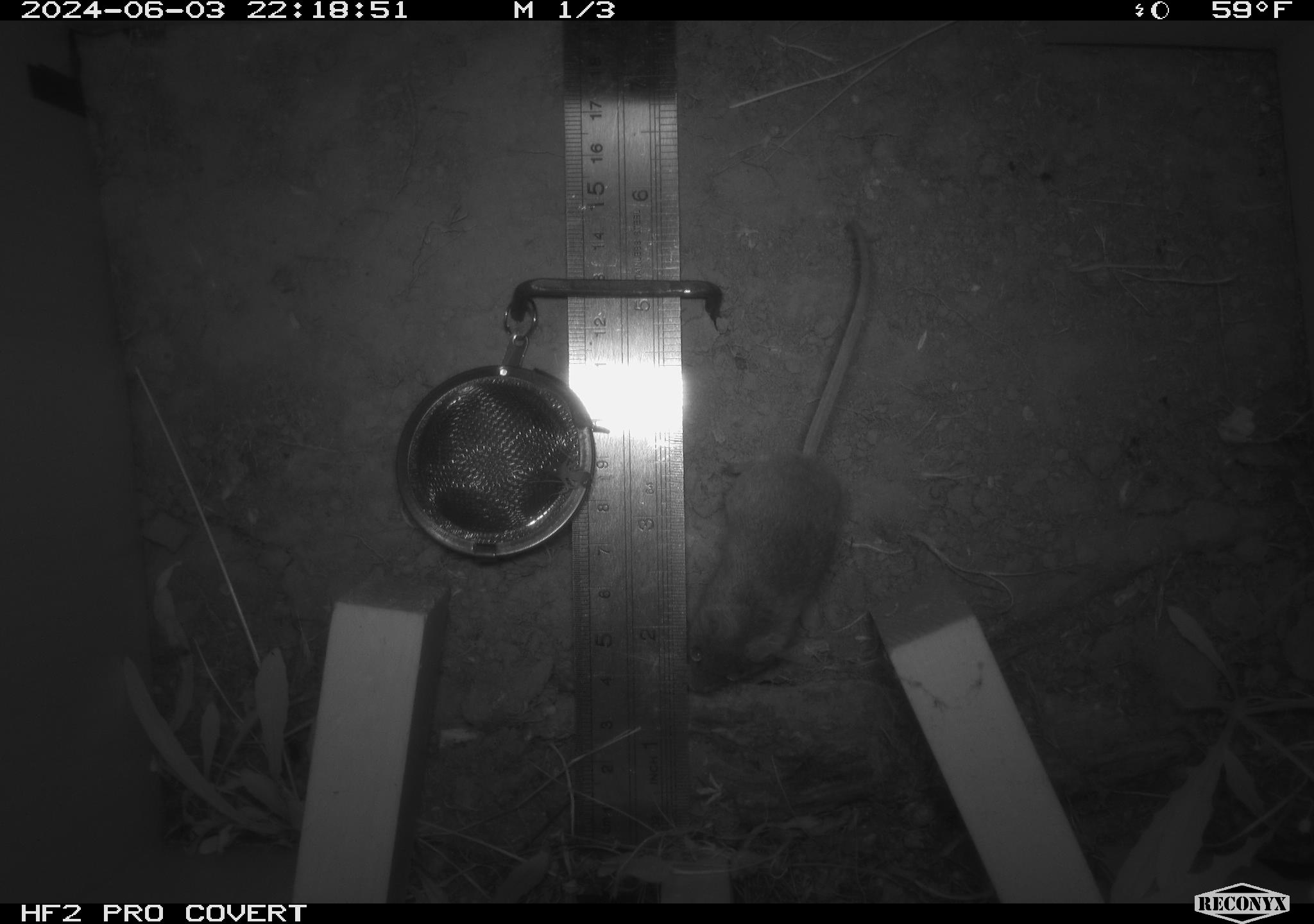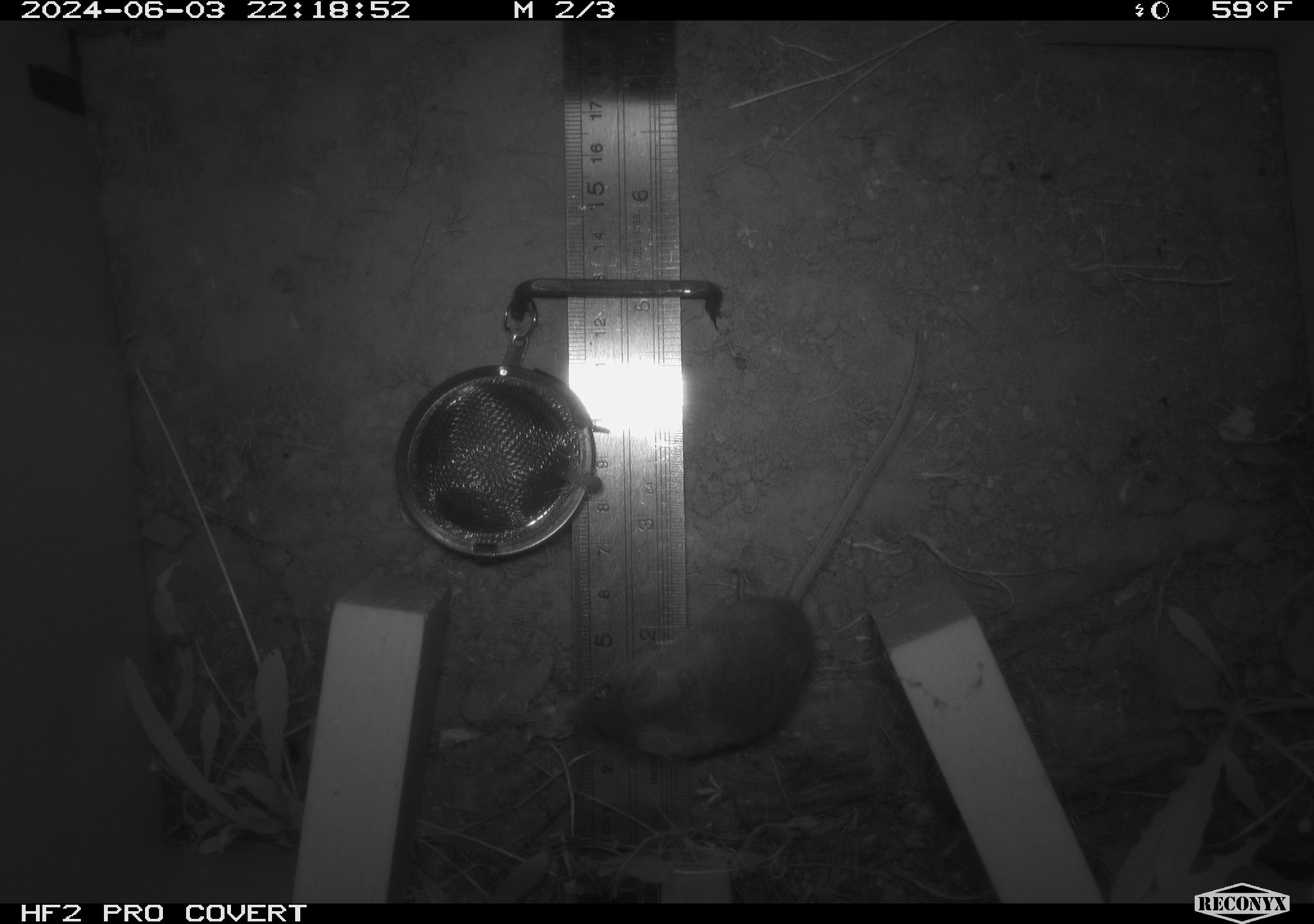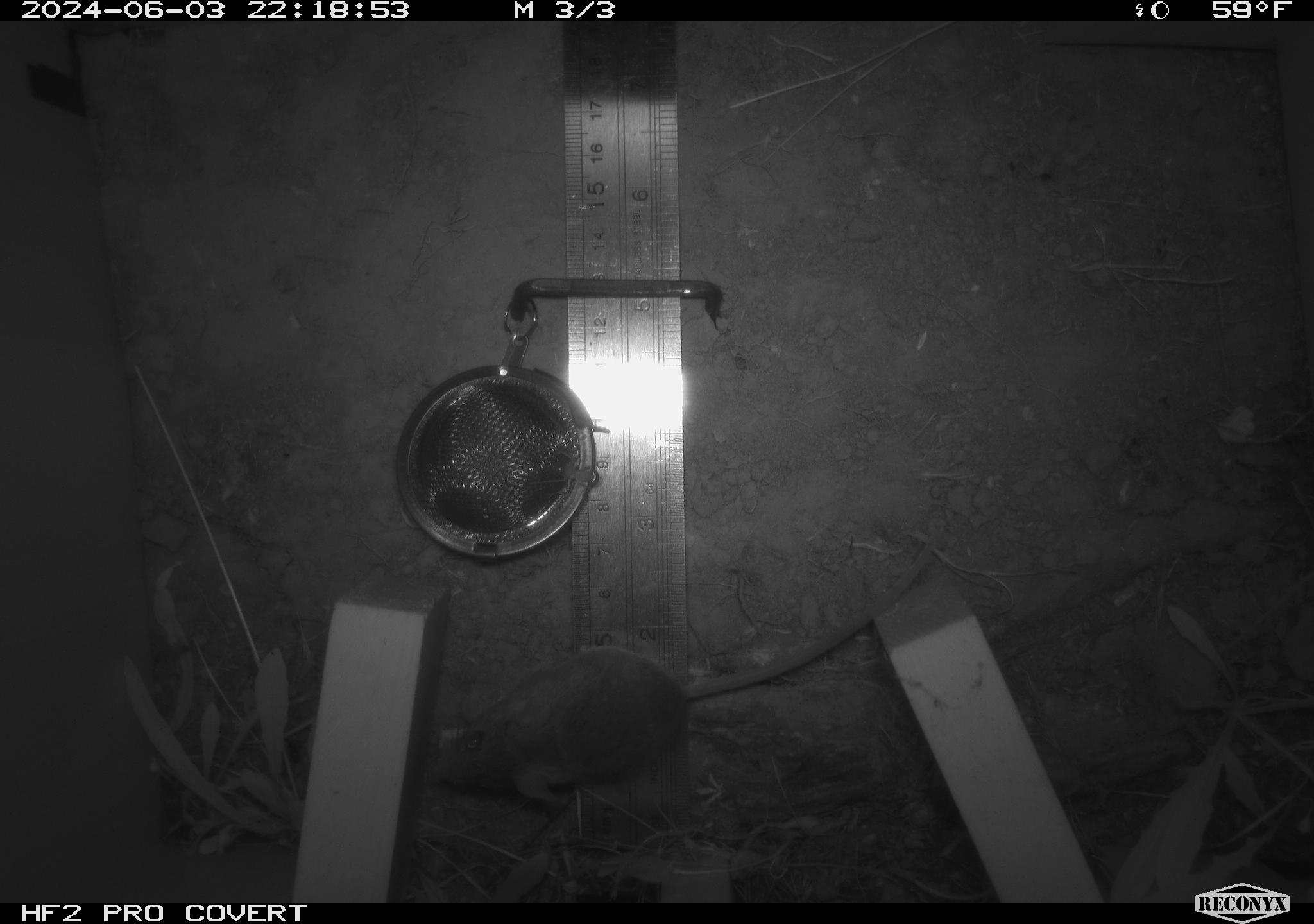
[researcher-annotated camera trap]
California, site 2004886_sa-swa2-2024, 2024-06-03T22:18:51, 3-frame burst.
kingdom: Animalia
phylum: Chordata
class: Mammalia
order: Rodentia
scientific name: Rodentia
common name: mouse species